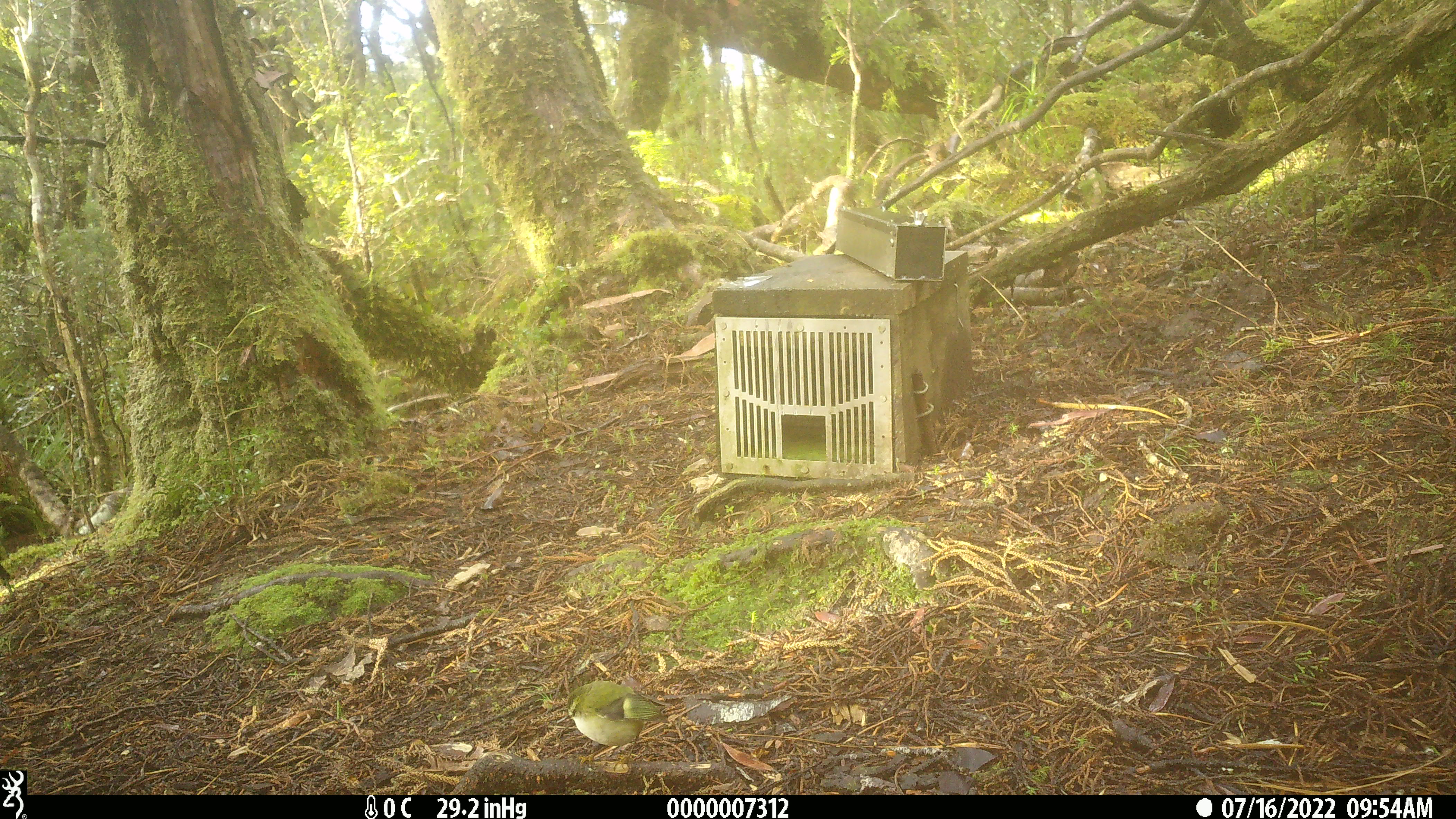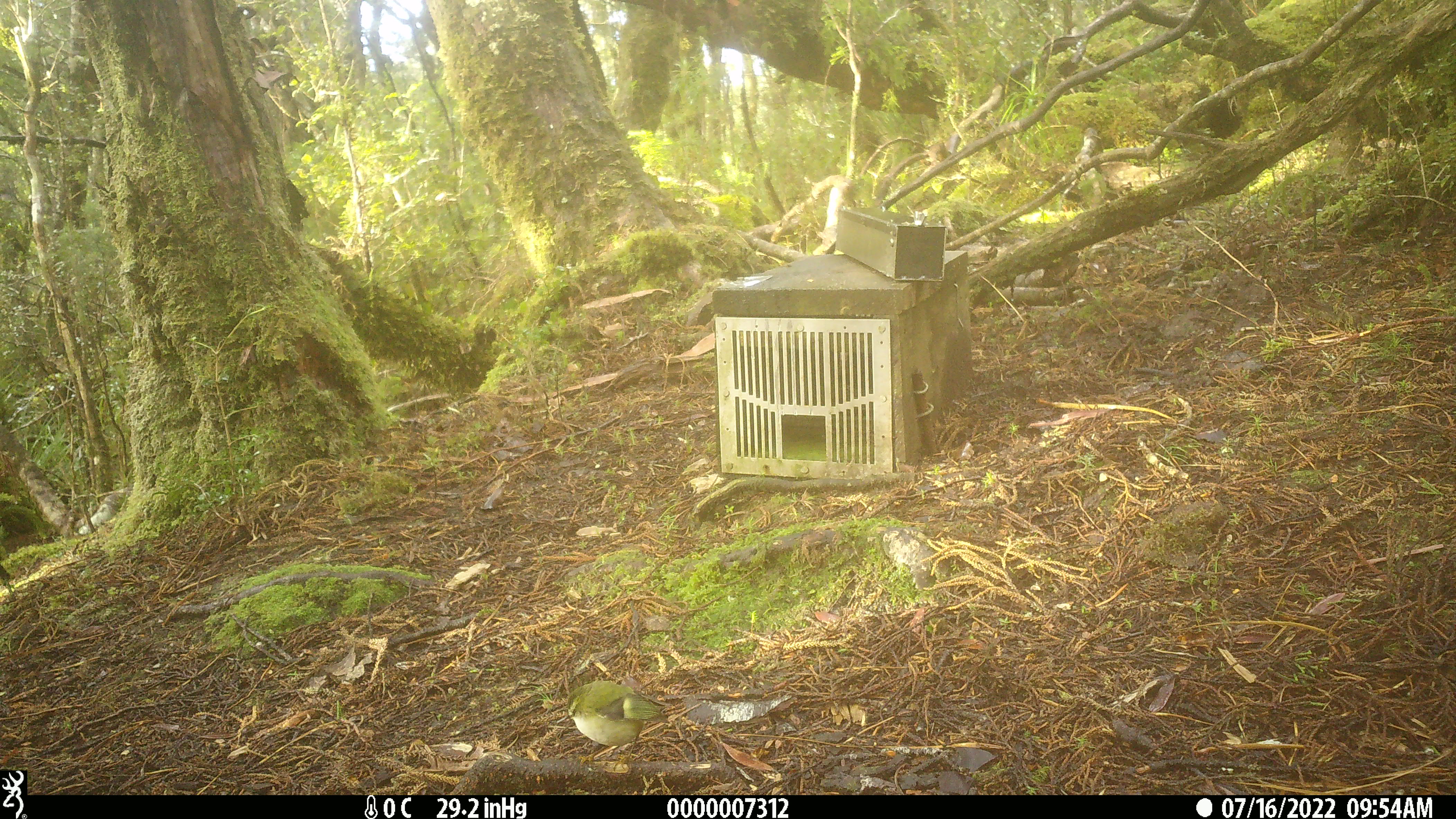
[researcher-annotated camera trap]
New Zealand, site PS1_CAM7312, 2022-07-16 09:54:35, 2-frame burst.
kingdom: Animalia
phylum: Chordata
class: Aves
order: Passeriformes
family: Acanthisittidae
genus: Acanthisitta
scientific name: Acanthisitta chloris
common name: rifleman